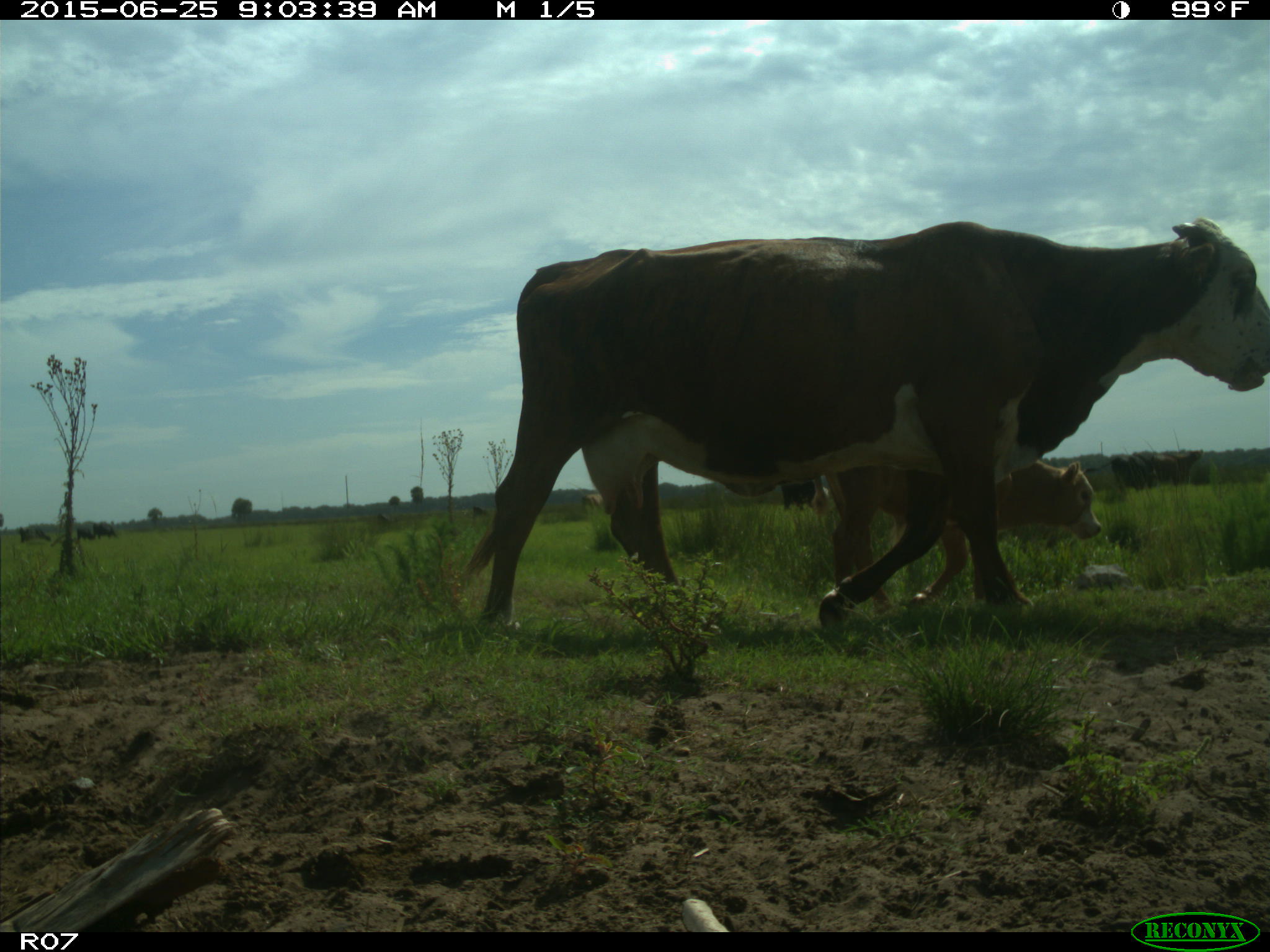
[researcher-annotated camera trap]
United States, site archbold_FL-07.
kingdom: Animalia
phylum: Chordata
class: Mammalia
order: Artiodactyla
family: Bovidae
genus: Bos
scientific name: Bos taurus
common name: domestic cow